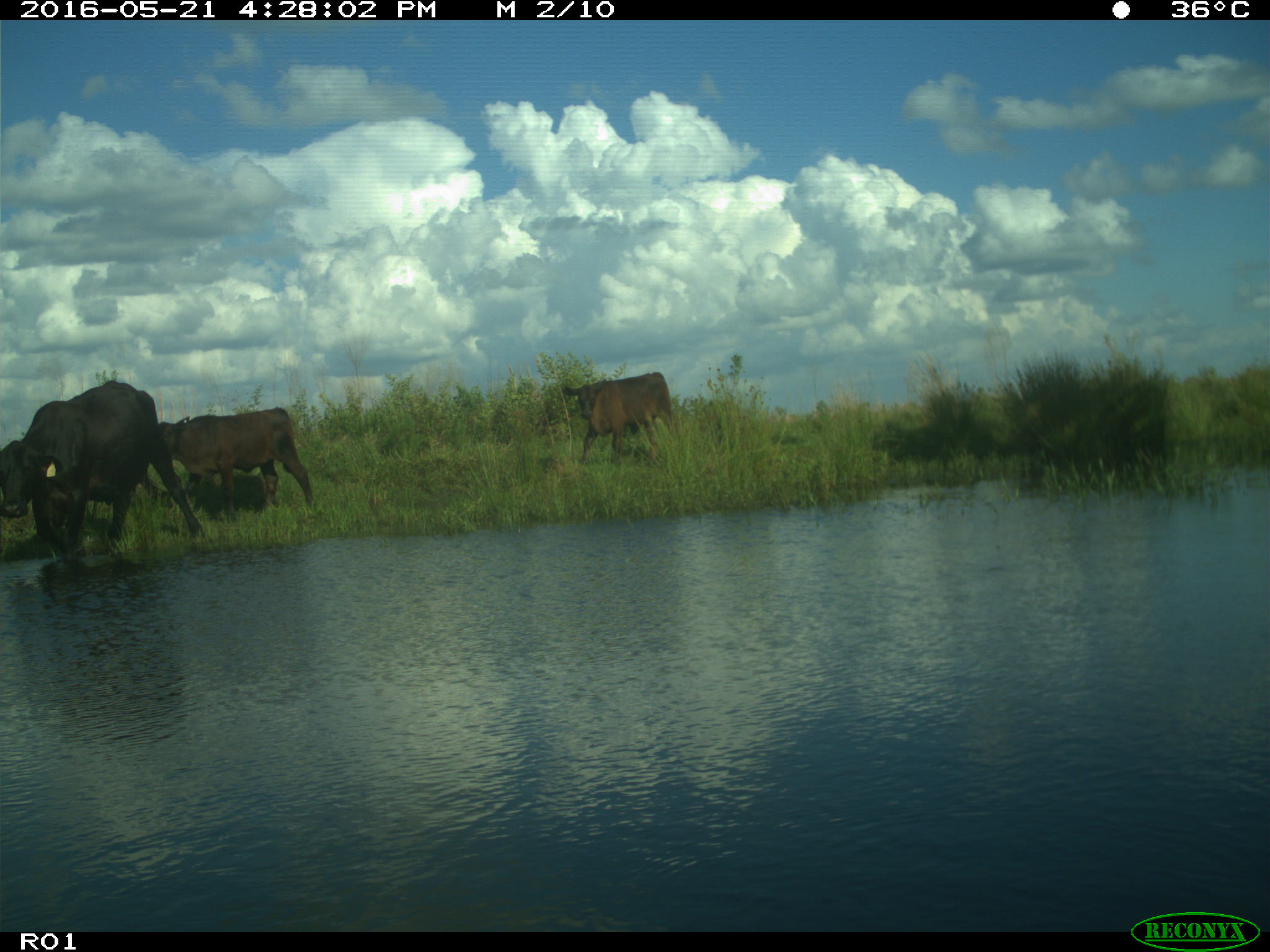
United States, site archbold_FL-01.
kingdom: Animalia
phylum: Chordata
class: Mammalia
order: Artiodactyla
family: Bovidae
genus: Bos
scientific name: Bos taurus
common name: domestic cow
Bos taurus (domestic cow).